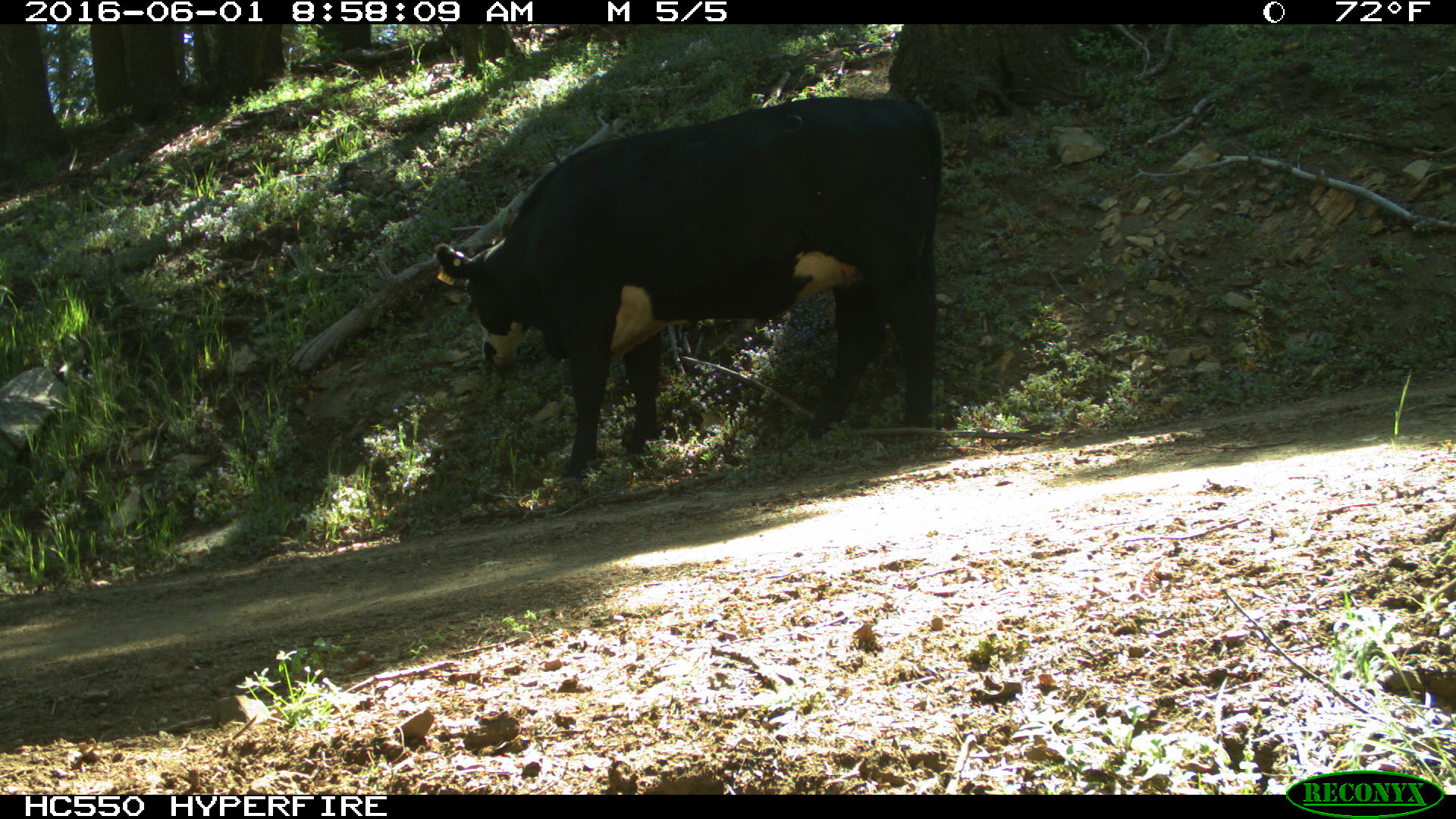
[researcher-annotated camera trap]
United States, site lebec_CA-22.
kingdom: Animalia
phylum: Chordata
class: Mammalia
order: Artiodactyla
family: Bovidae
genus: Bos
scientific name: Bos taurus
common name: domestic cow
Bos taurus (domestic cow).